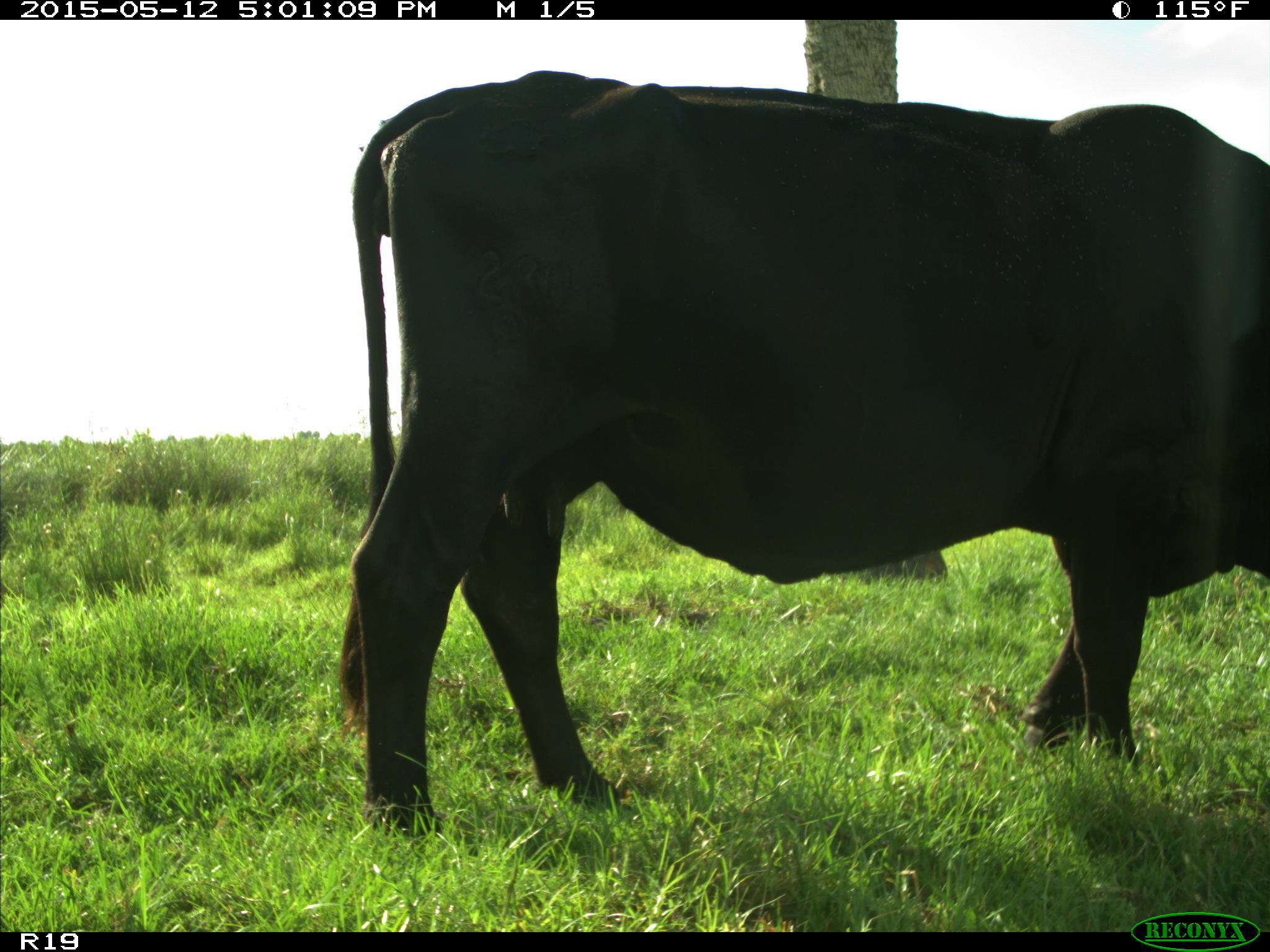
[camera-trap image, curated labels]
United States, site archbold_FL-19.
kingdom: Animalia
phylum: Chordata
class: Mammalia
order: Artiodactyla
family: Bovidae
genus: Bos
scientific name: Bos taurus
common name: domestic cow